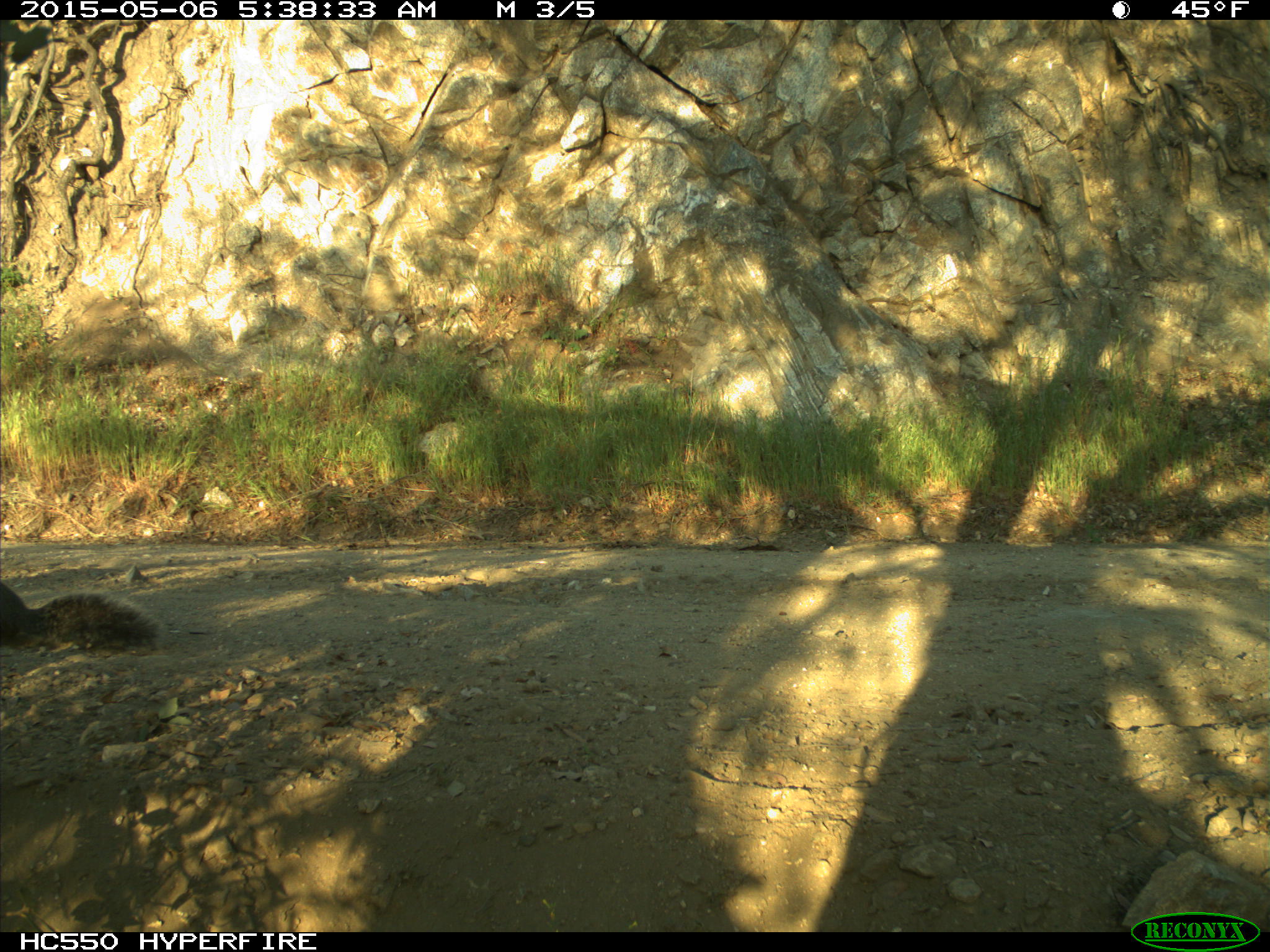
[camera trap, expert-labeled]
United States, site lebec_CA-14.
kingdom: Animalia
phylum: Chordata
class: Mammalia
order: Rodentia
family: Sciuridae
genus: Sciurus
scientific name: Sciurus carolinensis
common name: eastern gray squirrel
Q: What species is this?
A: Sciurus carolinensis (eastern gray squirrel).